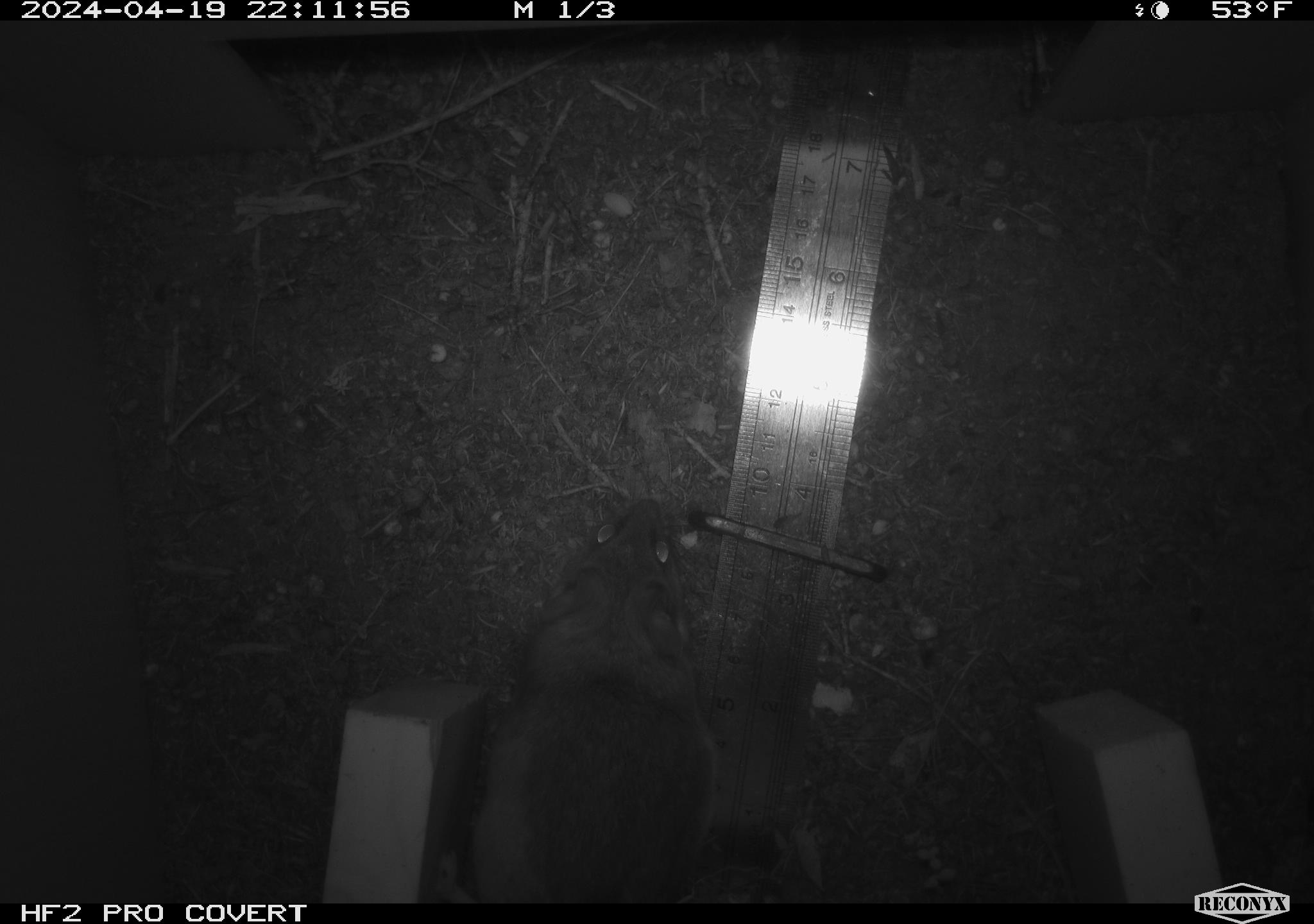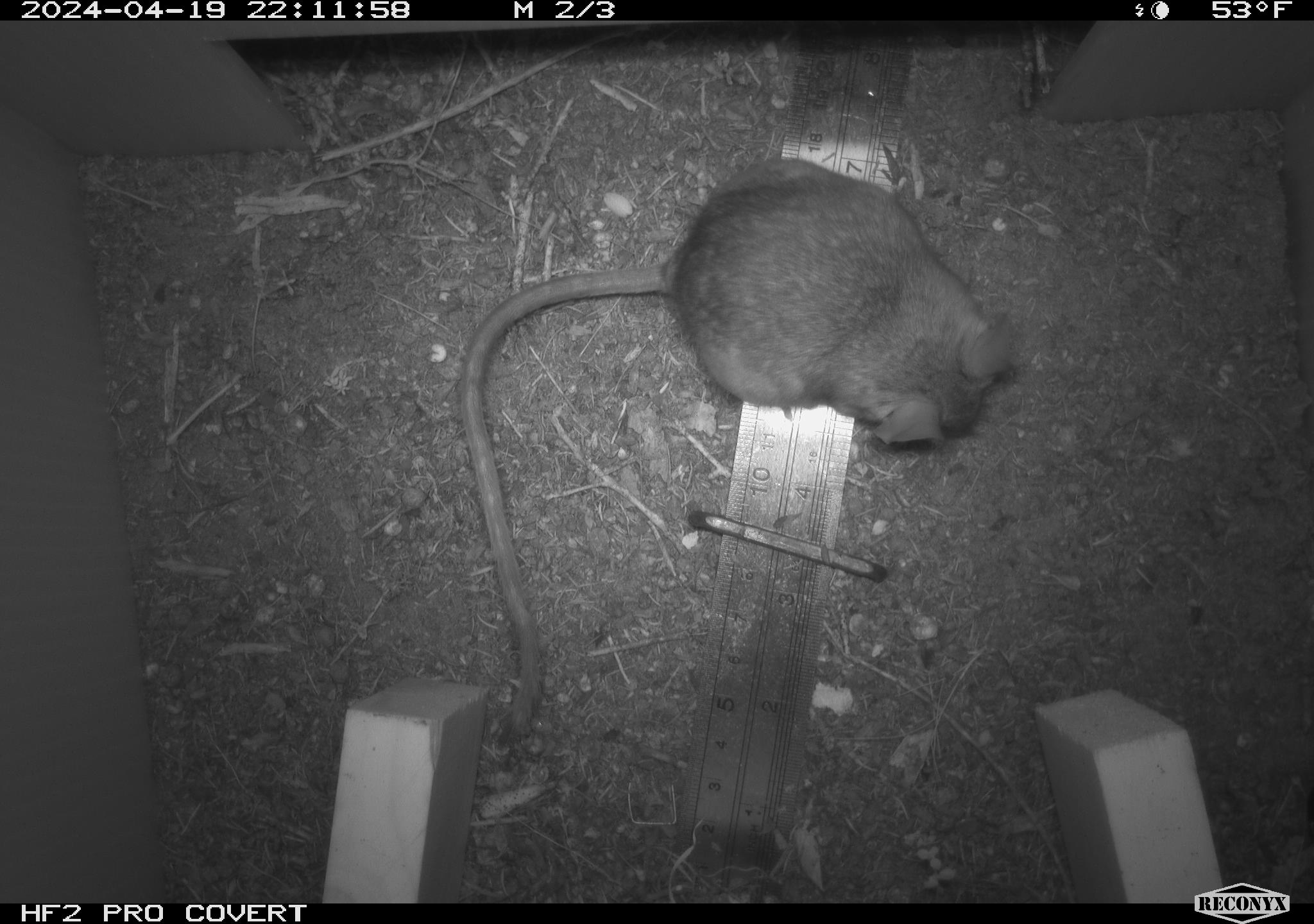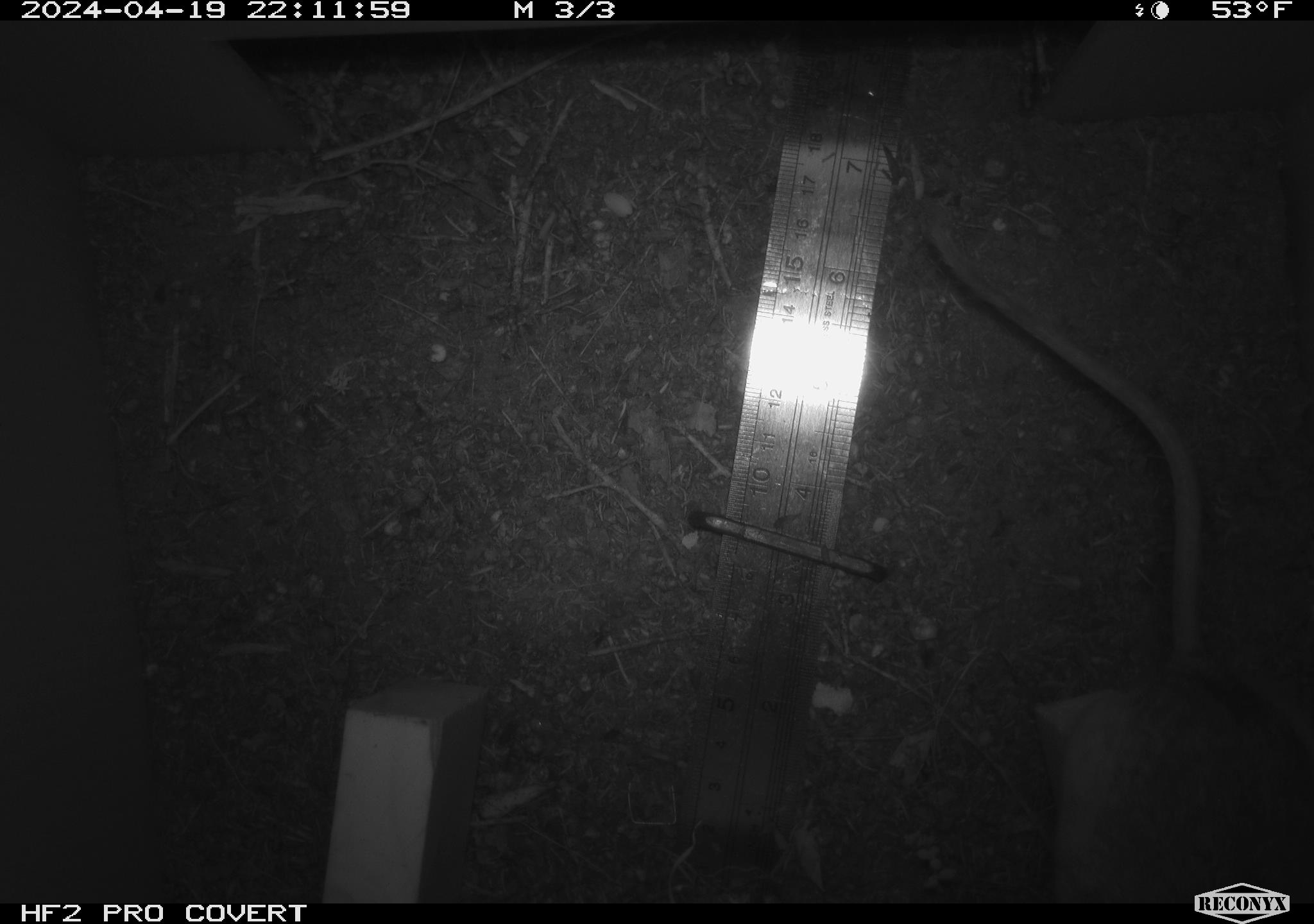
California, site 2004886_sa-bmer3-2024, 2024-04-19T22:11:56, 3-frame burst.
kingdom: Animalia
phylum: Chordata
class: Mammalia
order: Rodentia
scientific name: Rodentia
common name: mouse species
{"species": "mouse species (Rodentia)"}